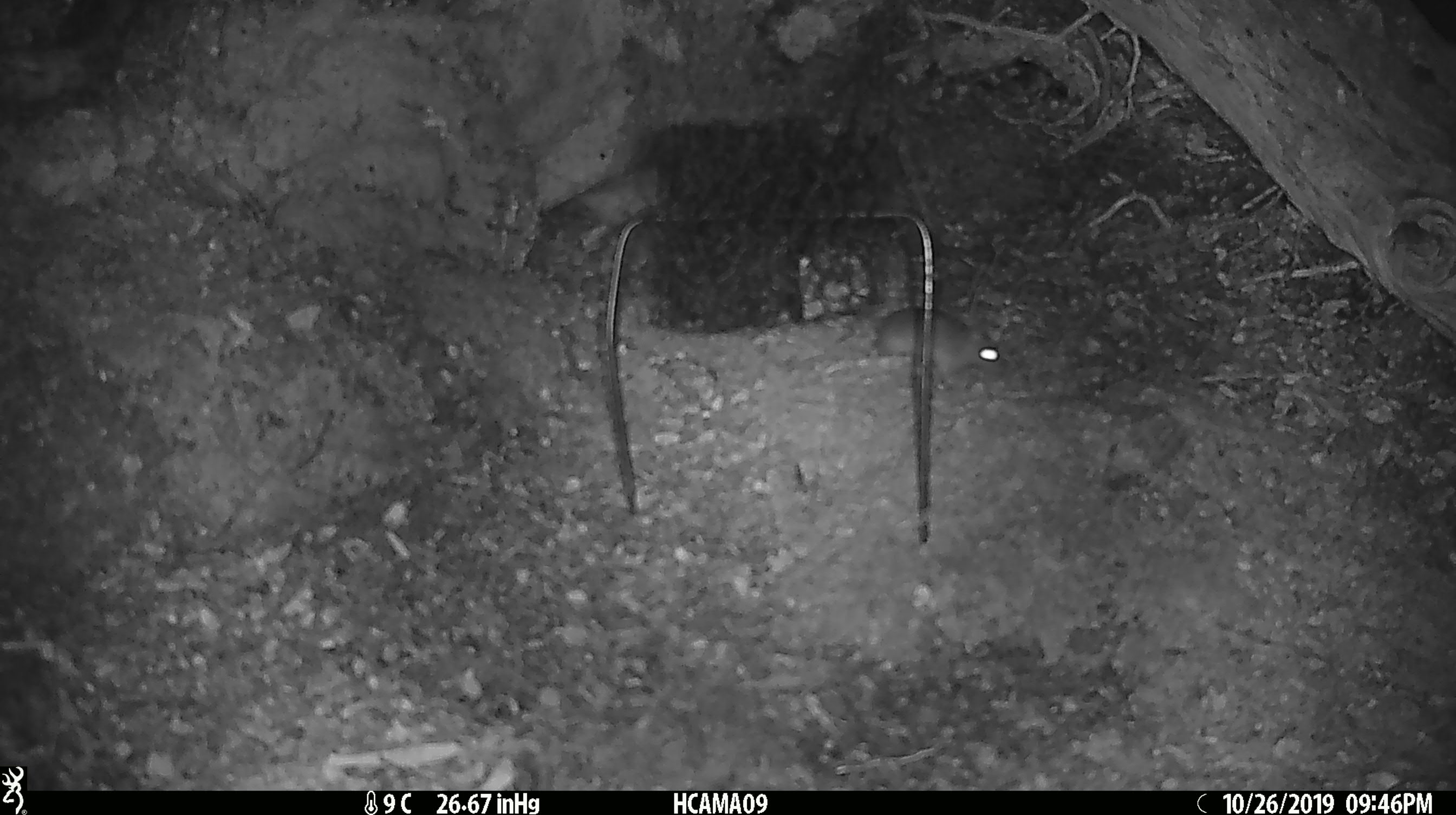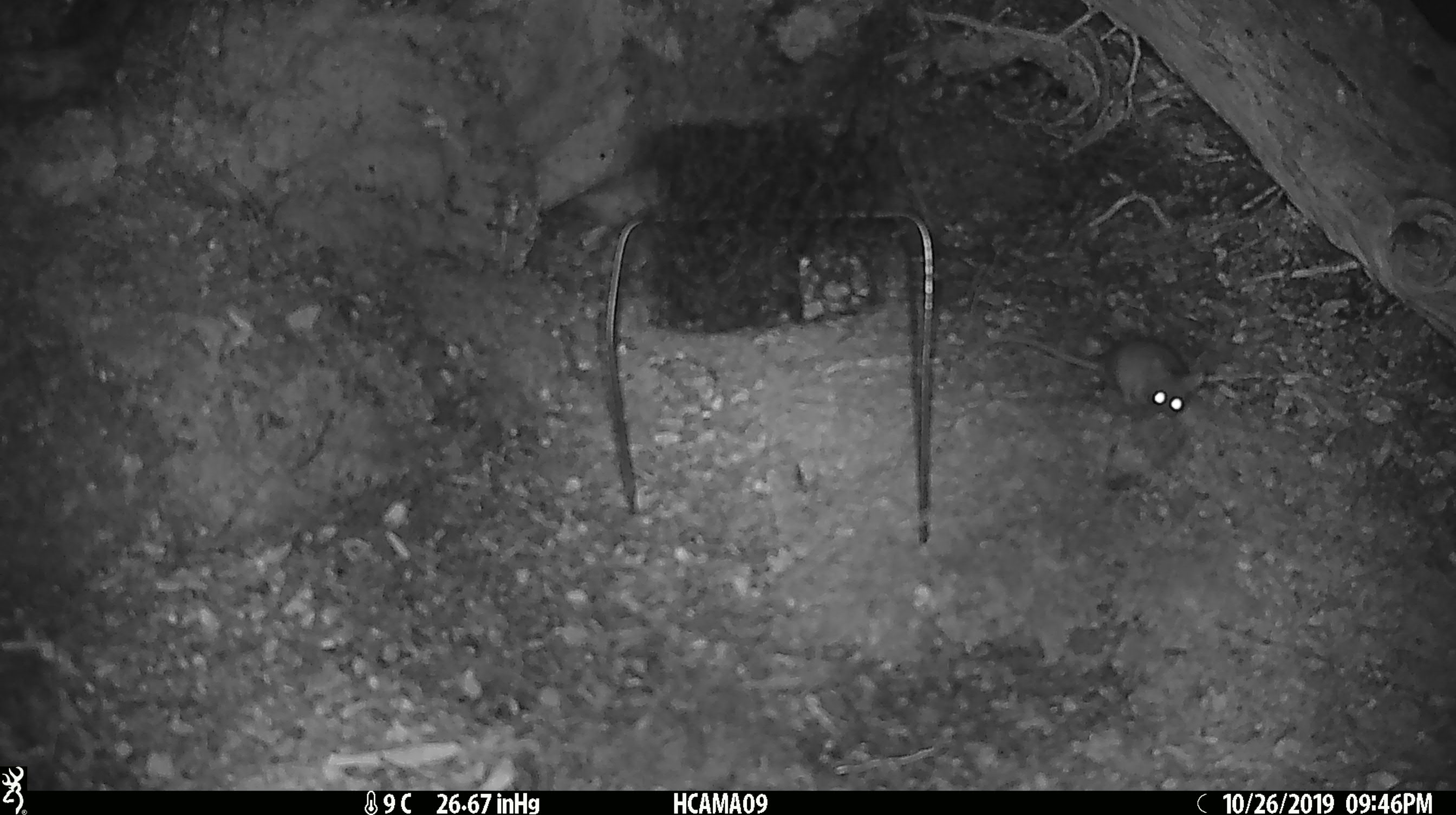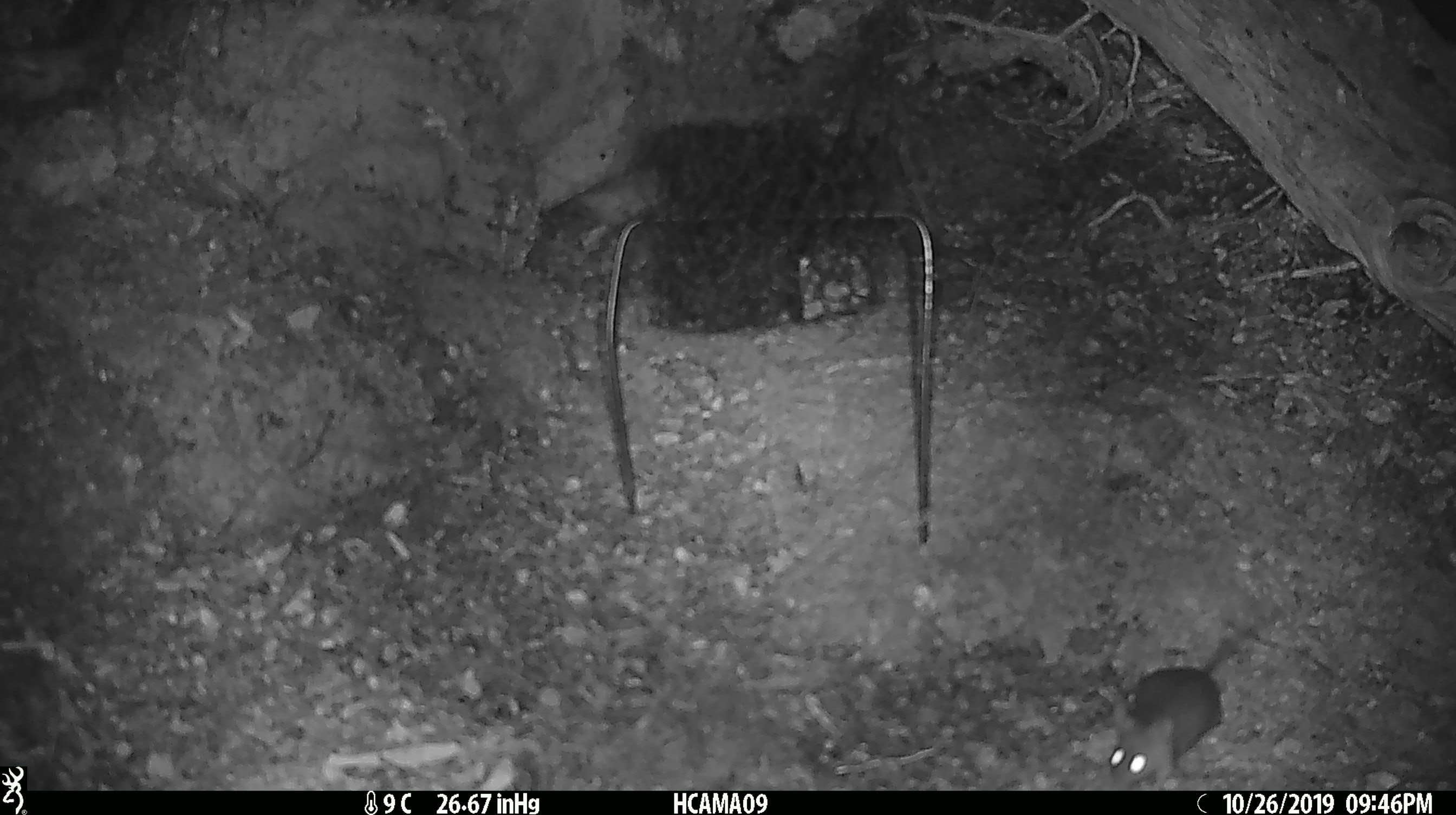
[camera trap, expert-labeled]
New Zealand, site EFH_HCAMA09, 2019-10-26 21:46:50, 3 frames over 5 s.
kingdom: Animalia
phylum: Chordata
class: Mammalia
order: Rodentia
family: Muridae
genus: Mus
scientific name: Mus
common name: mouse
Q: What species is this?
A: Mouse (Mus).